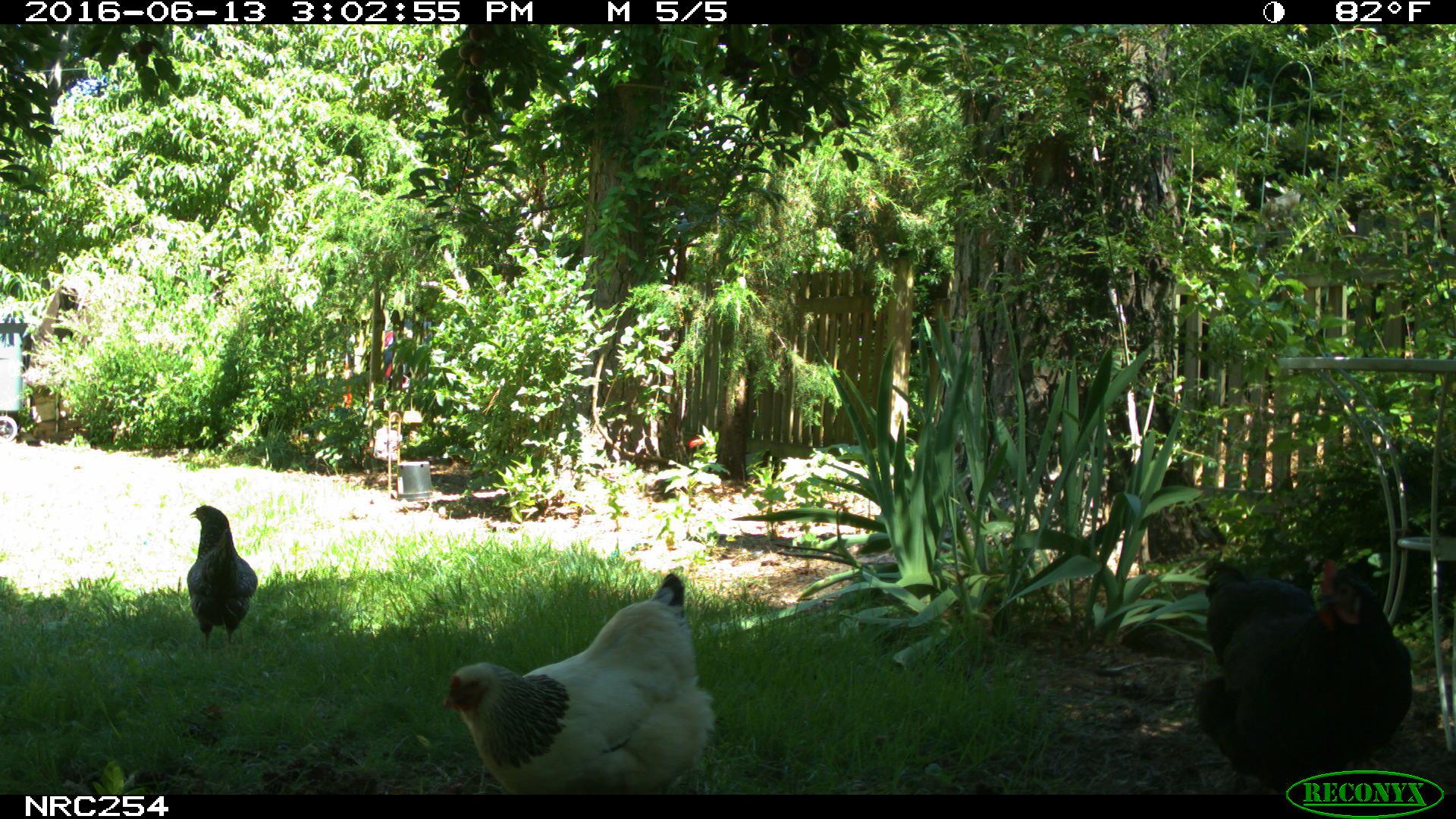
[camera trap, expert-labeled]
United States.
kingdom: Animalia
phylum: Chordata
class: Aves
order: Galliformes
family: Phasianidae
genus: Gallus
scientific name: Gallus gallus domesticus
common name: domestic chicken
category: Chicken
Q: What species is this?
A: Chicken (domestic chicken) (Gallus gallus domesticus).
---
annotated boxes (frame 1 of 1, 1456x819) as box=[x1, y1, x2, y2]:
Chicken: box=[434, 558, 705, 793]; box=[1194, 555, 1400, 779]; box=[180, 498, 258, 651]